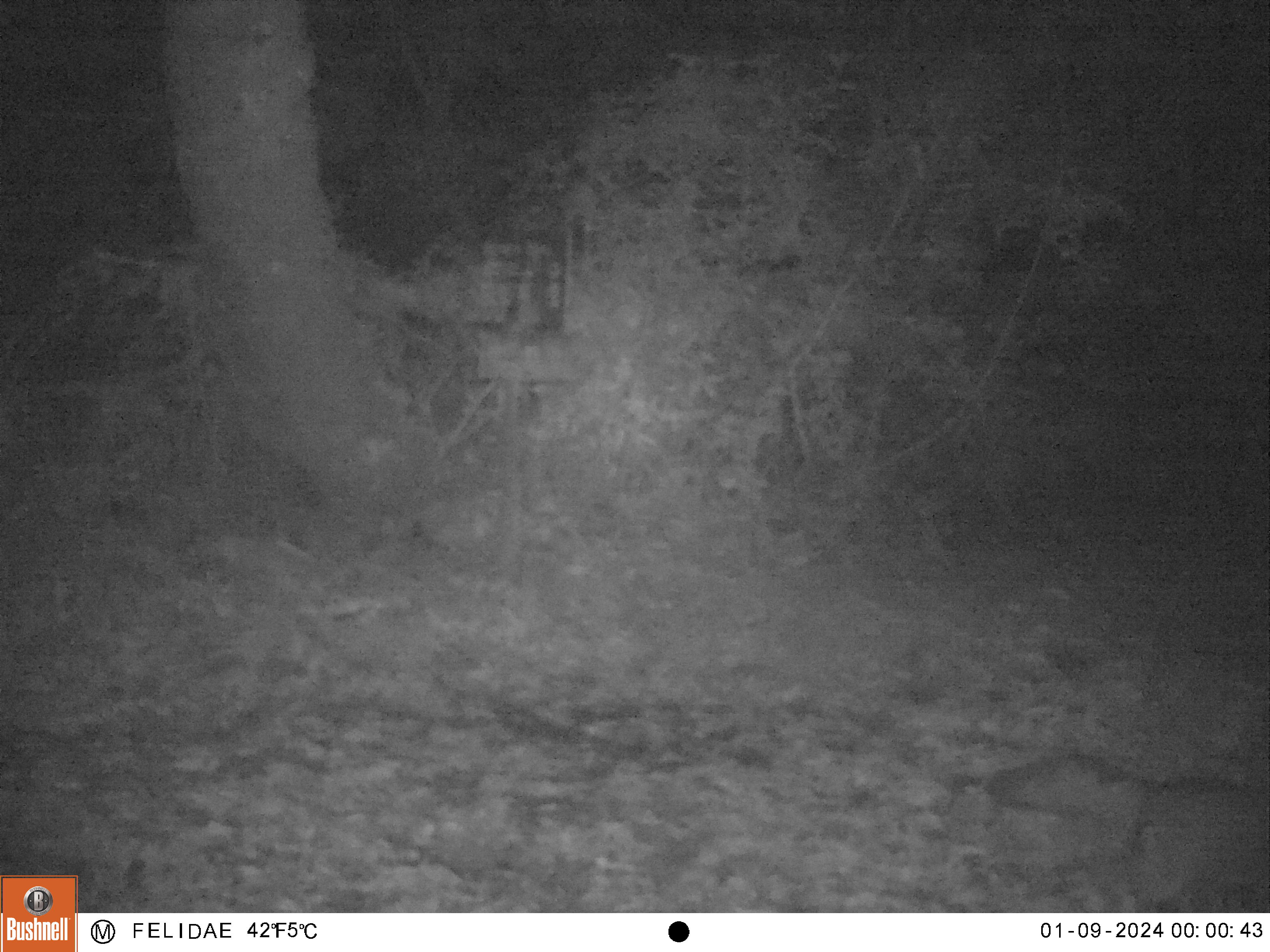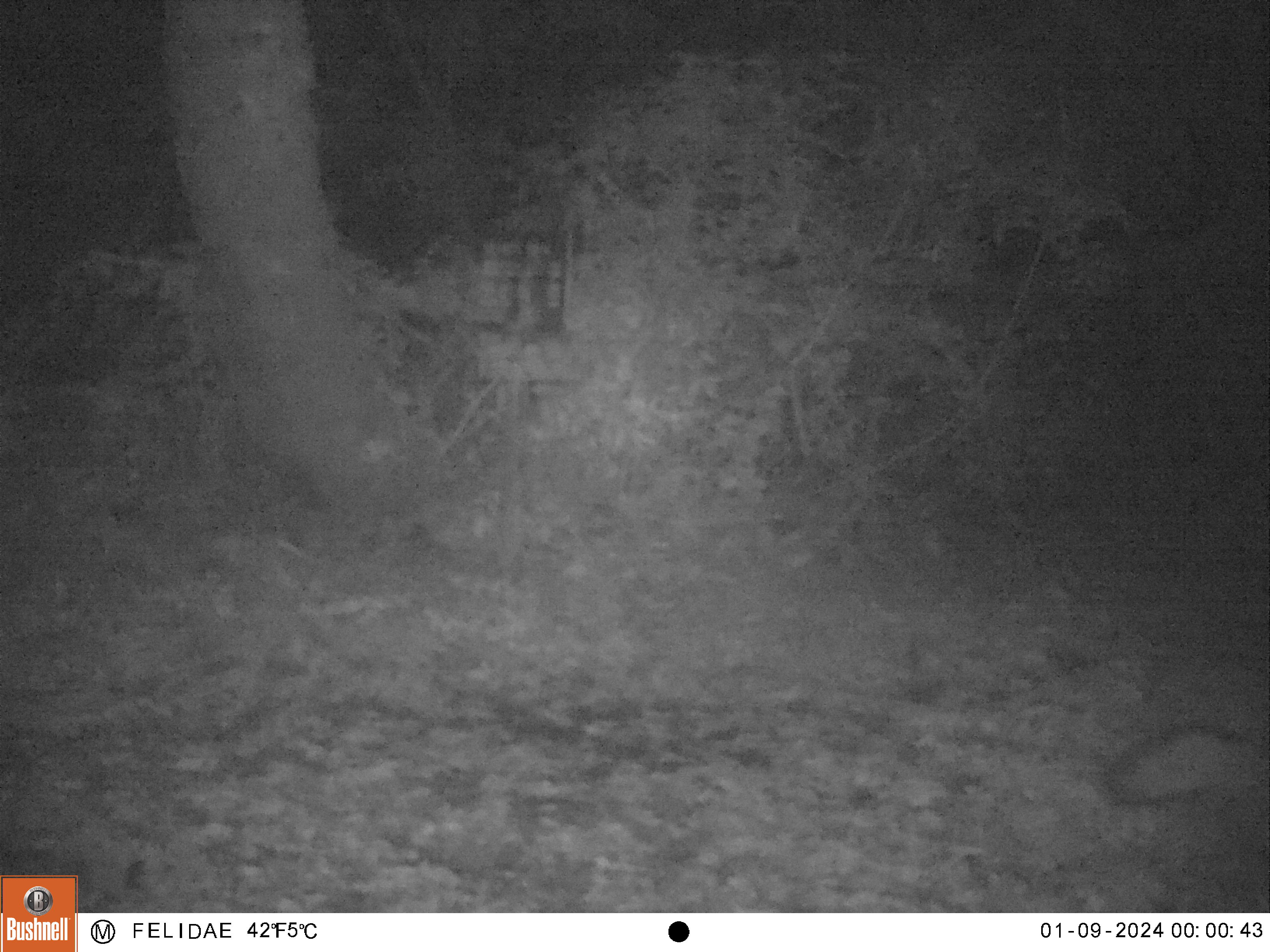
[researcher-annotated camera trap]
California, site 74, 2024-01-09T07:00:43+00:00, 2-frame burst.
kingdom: Animalia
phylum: Chordata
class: Mammalia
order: Carnivora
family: Canidae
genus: Urocyon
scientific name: Urocyon cinereoargenteus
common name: gray fox